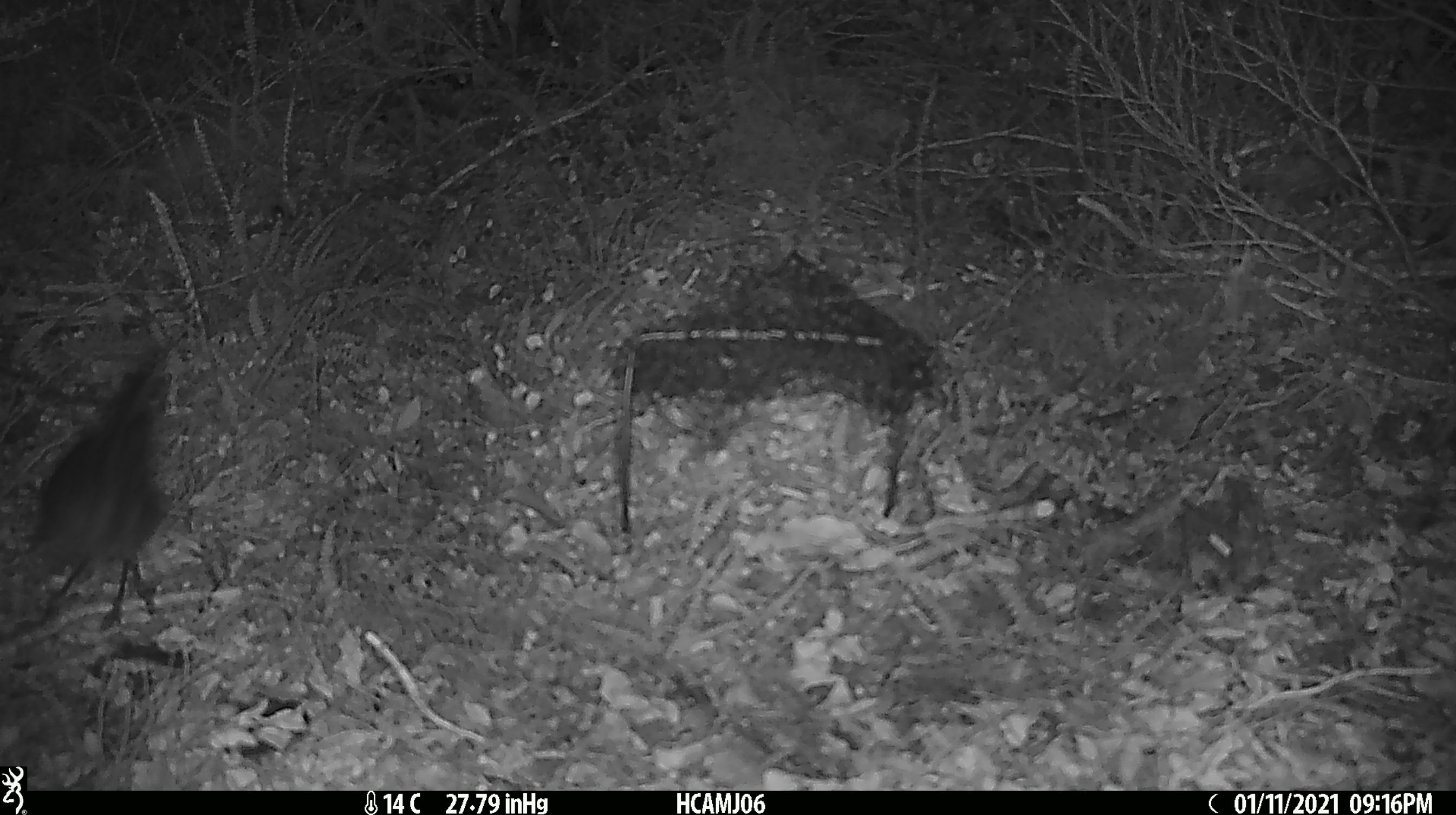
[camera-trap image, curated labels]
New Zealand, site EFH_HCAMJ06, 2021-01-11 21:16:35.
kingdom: Animalia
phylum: Chordata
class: Aves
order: Passeriformes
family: Petroicidae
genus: Petroica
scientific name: Petroica australis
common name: new zealand robin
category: robin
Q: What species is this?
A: Robin (new zealand robin) (Petroica australis).